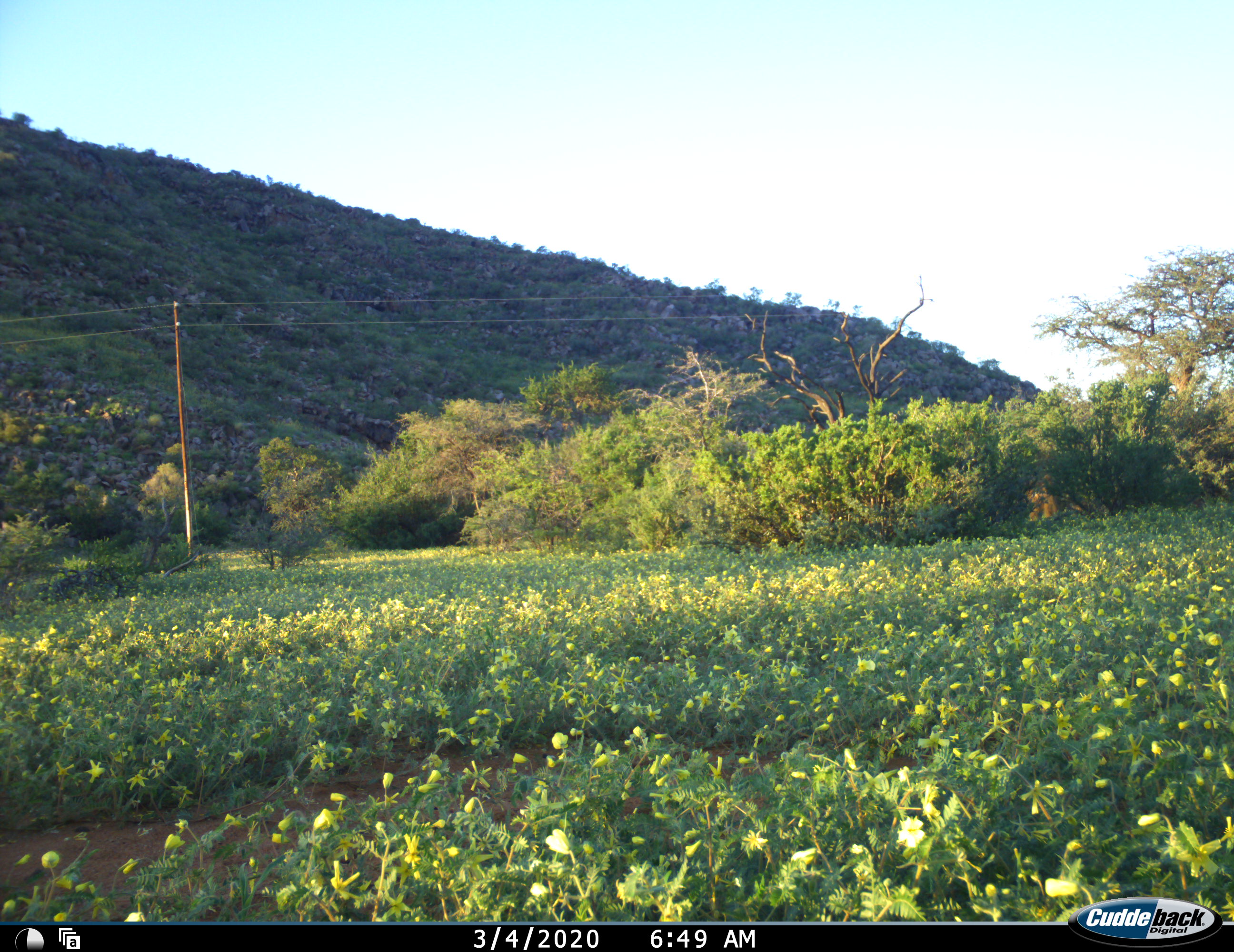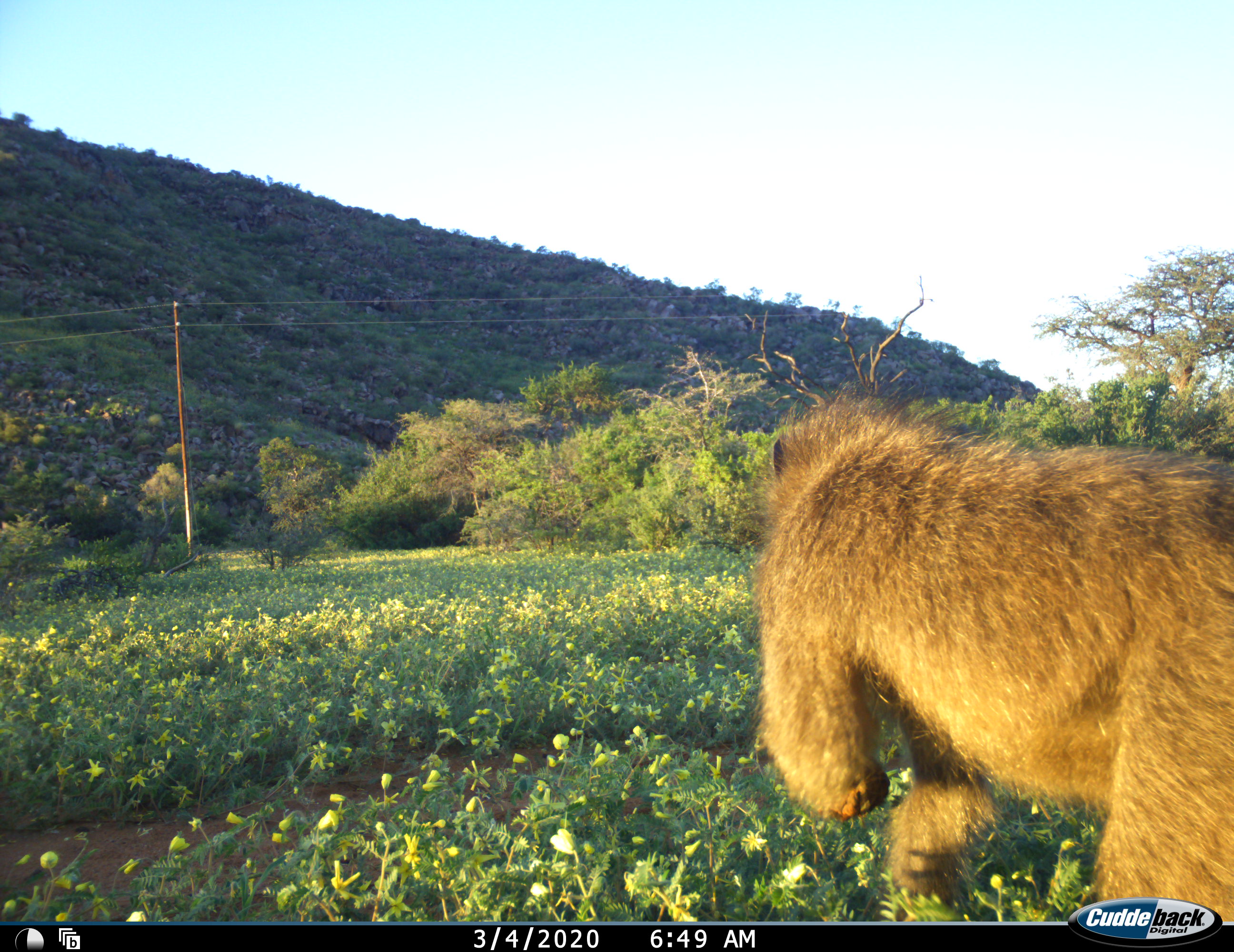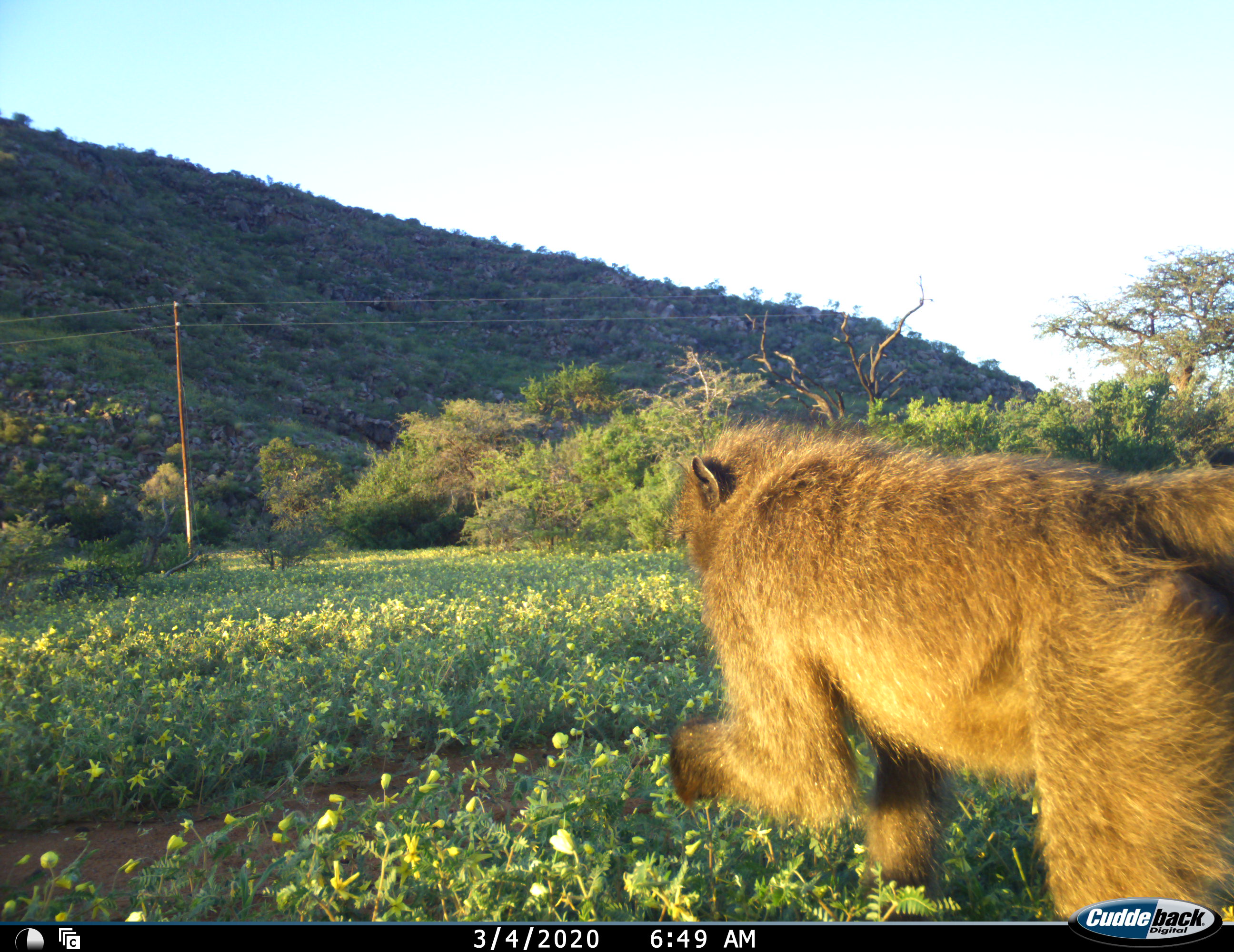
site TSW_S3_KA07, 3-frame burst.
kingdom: Animalia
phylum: Chordata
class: Mammalia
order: Primates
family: Cercopithecidae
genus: Papio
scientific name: Papio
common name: baboon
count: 1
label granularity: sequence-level